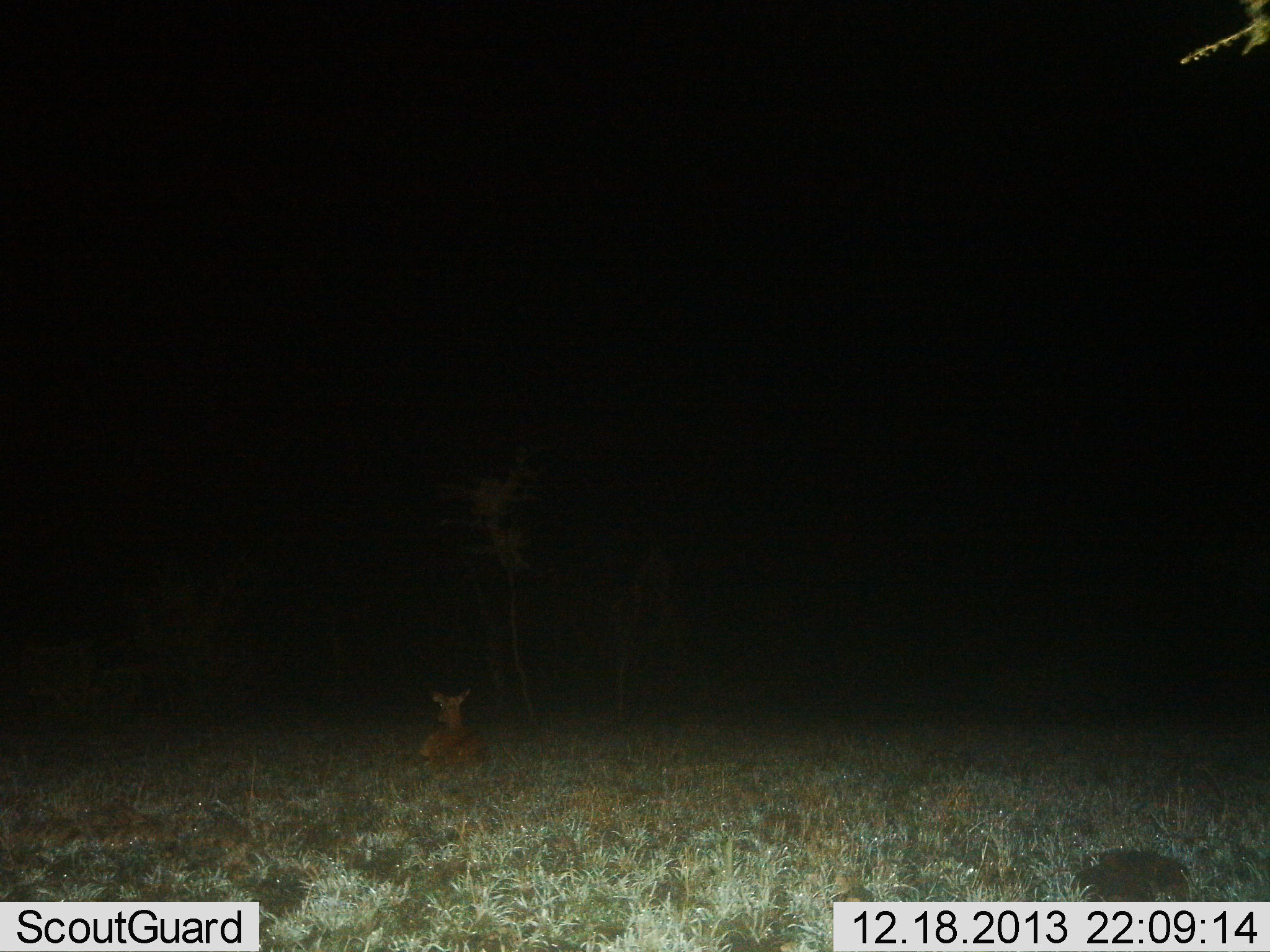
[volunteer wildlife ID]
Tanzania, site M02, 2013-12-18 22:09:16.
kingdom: Animalia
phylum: Chordata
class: Mammalia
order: Artiodactyla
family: Bovidae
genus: Aepyceros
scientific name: Aepyceros melampus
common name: impala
Impala (Aepyceros melampus), count 1. Behavior (volunteer vote fractions): standing 0%, resting 100%, moving 0%, interacting 0%. Young present (vote fraction): 0%. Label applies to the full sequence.